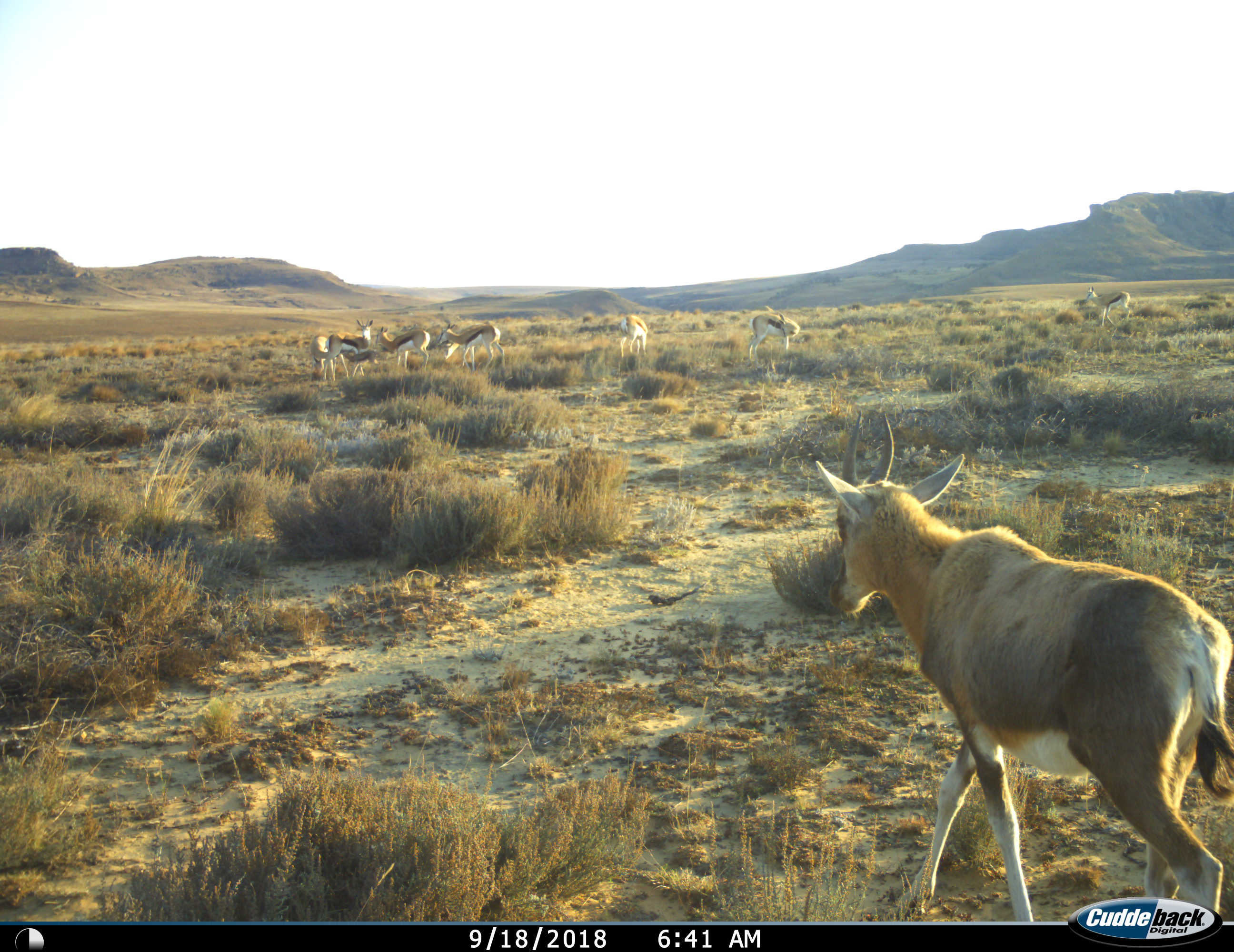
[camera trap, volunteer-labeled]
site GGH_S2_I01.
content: unidentified animal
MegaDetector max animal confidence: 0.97